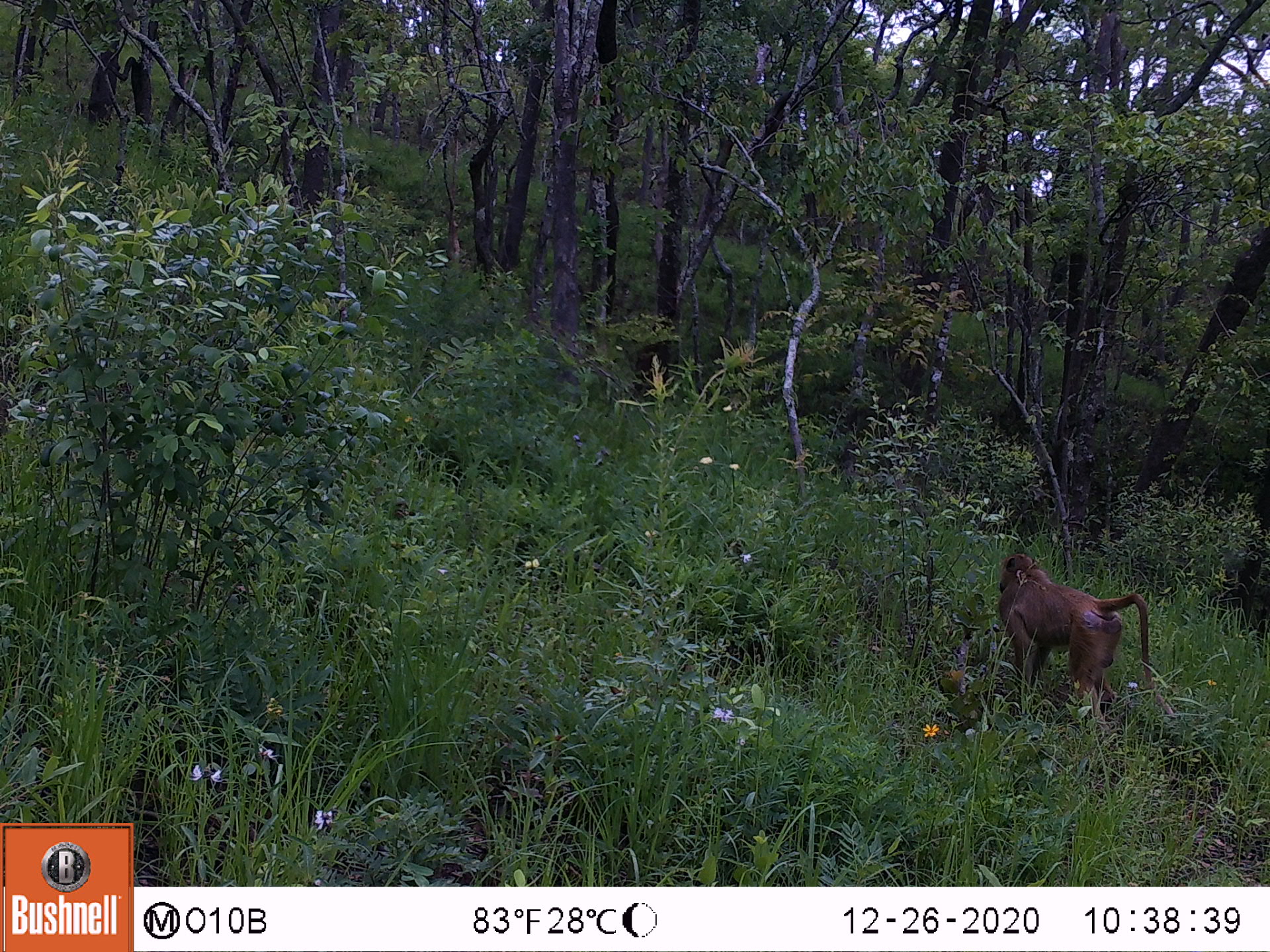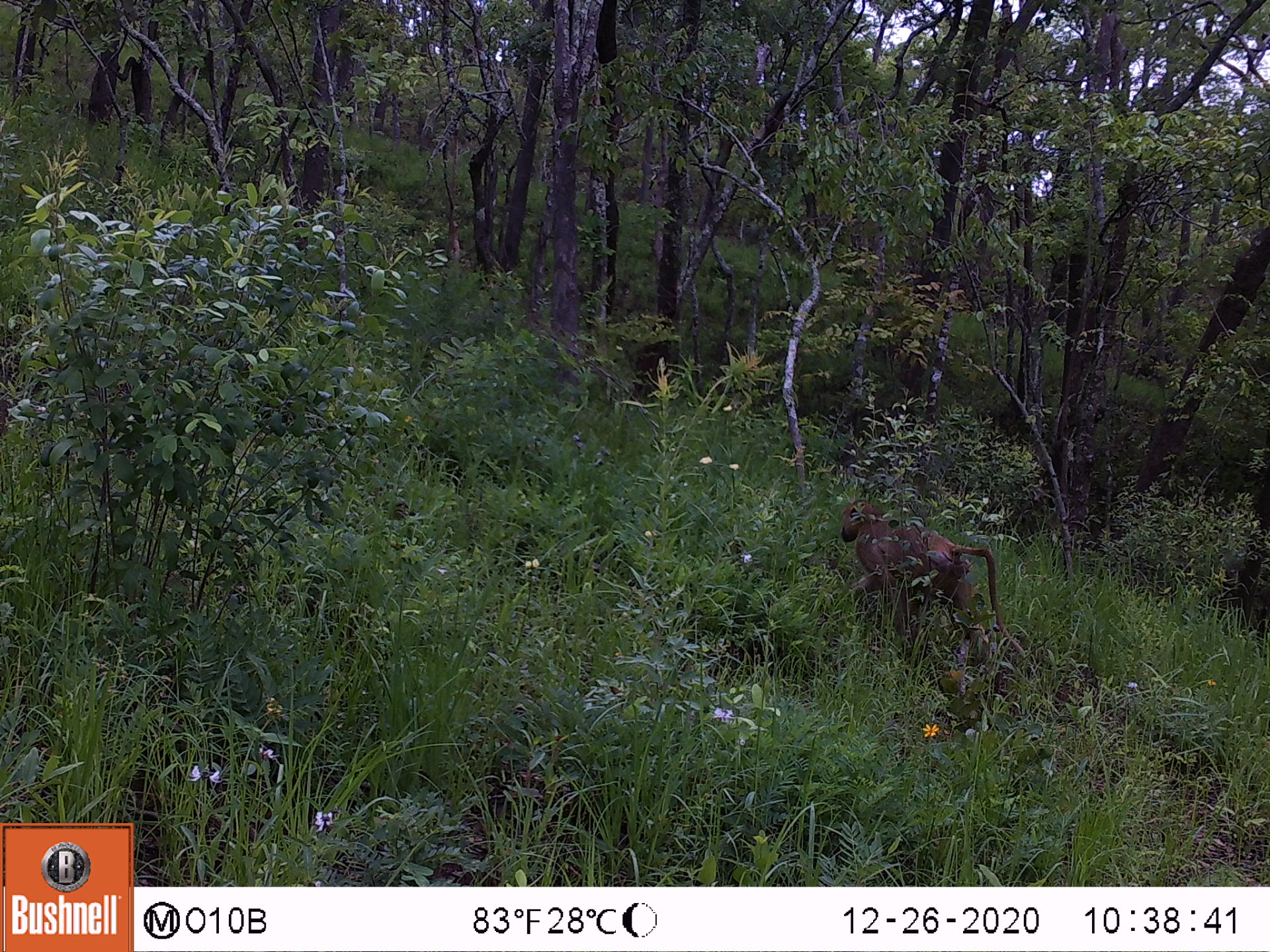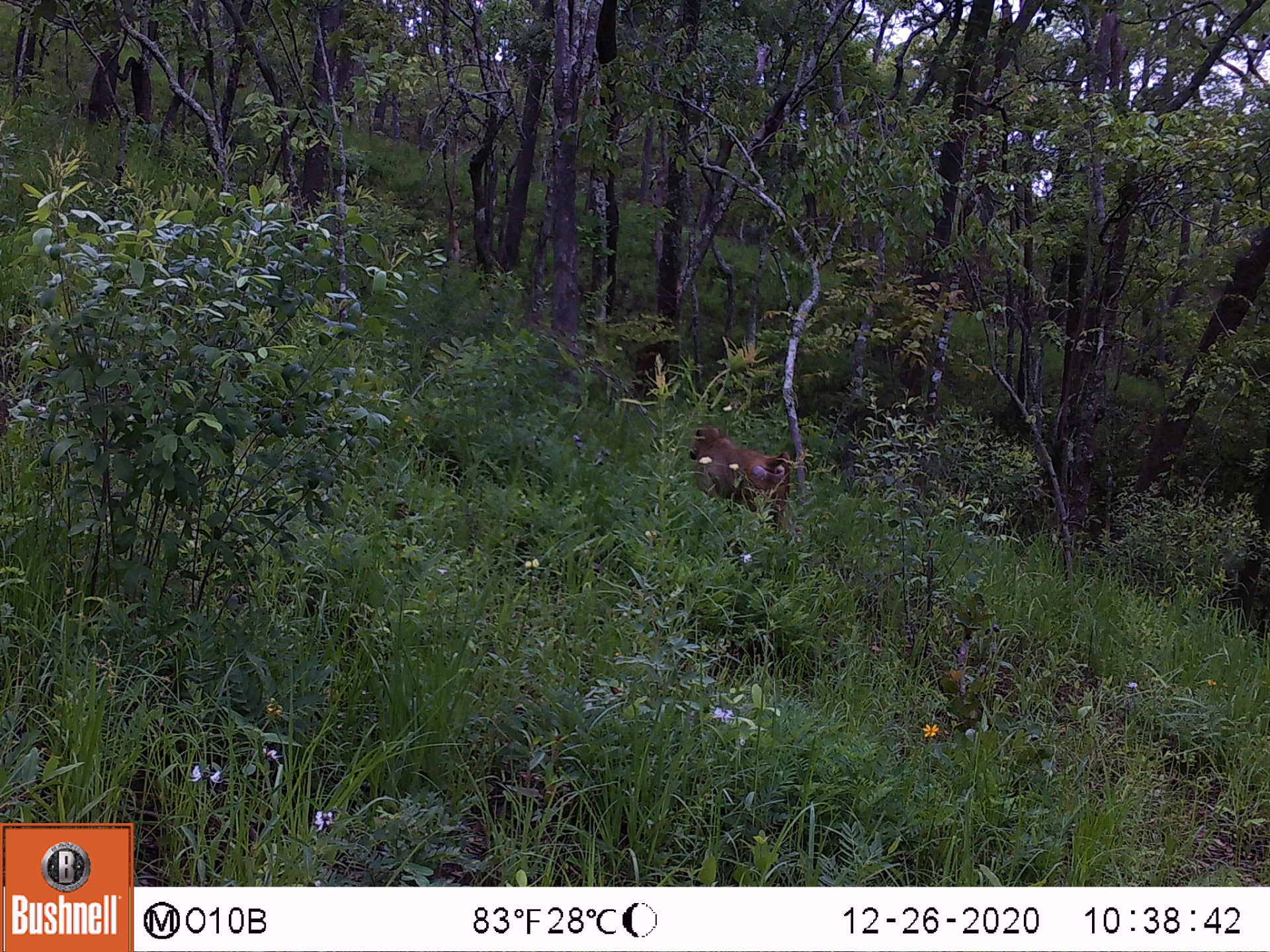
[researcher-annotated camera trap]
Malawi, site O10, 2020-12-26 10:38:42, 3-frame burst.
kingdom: Animalia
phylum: Chordata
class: Mammalia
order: Primates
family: Cercopithecidae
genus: Papio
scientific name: Papio cynocephalus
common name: yellow baboon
Yellow baboon (Papio cynocephalus), count 1.